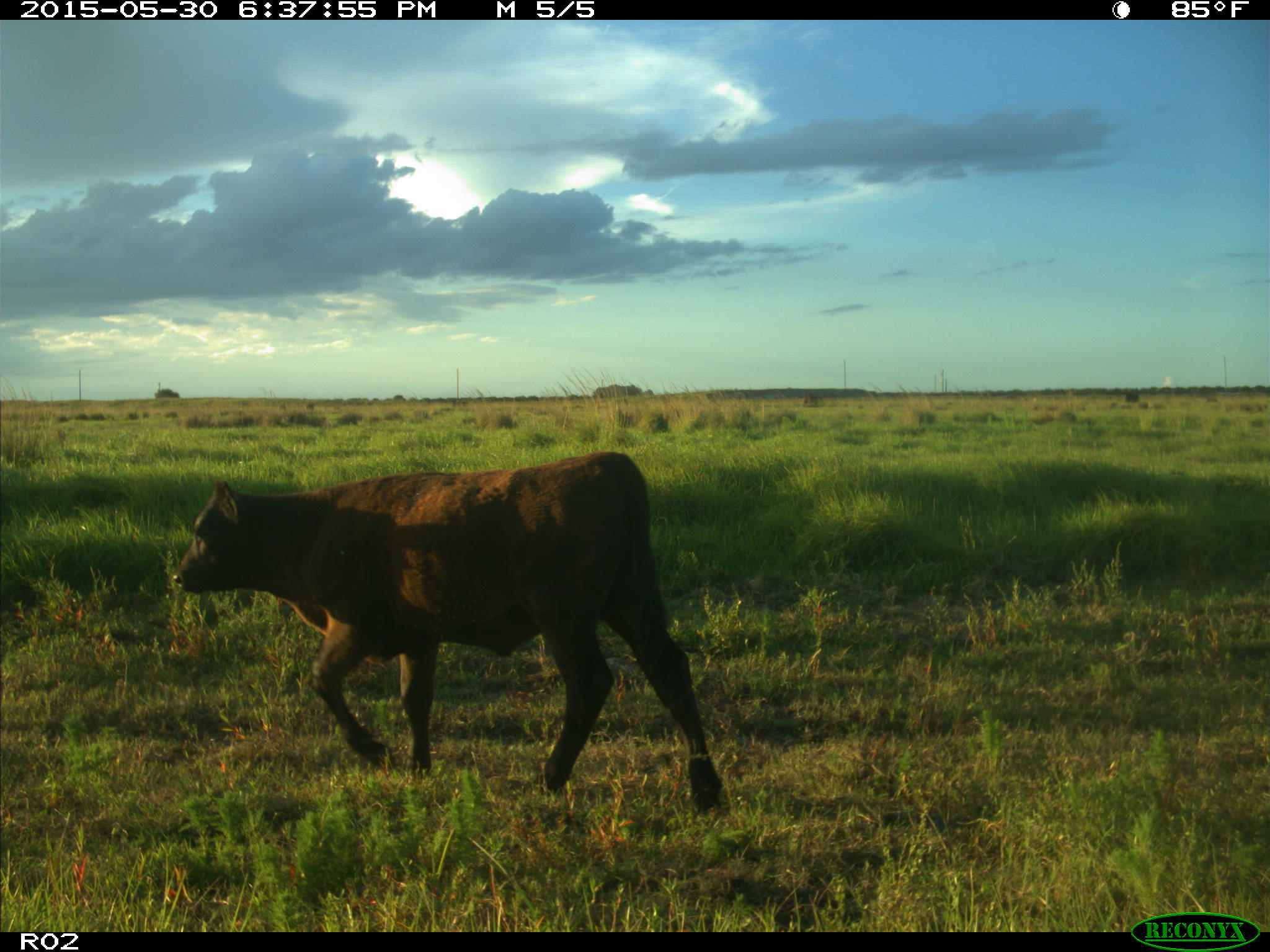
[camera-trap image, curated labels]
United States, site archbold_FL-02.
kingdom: Animalia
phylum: Chordata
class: Mammalia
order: Artiodactyla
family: Bovidae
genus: Bos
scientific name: Bos taurus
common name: domestic cow